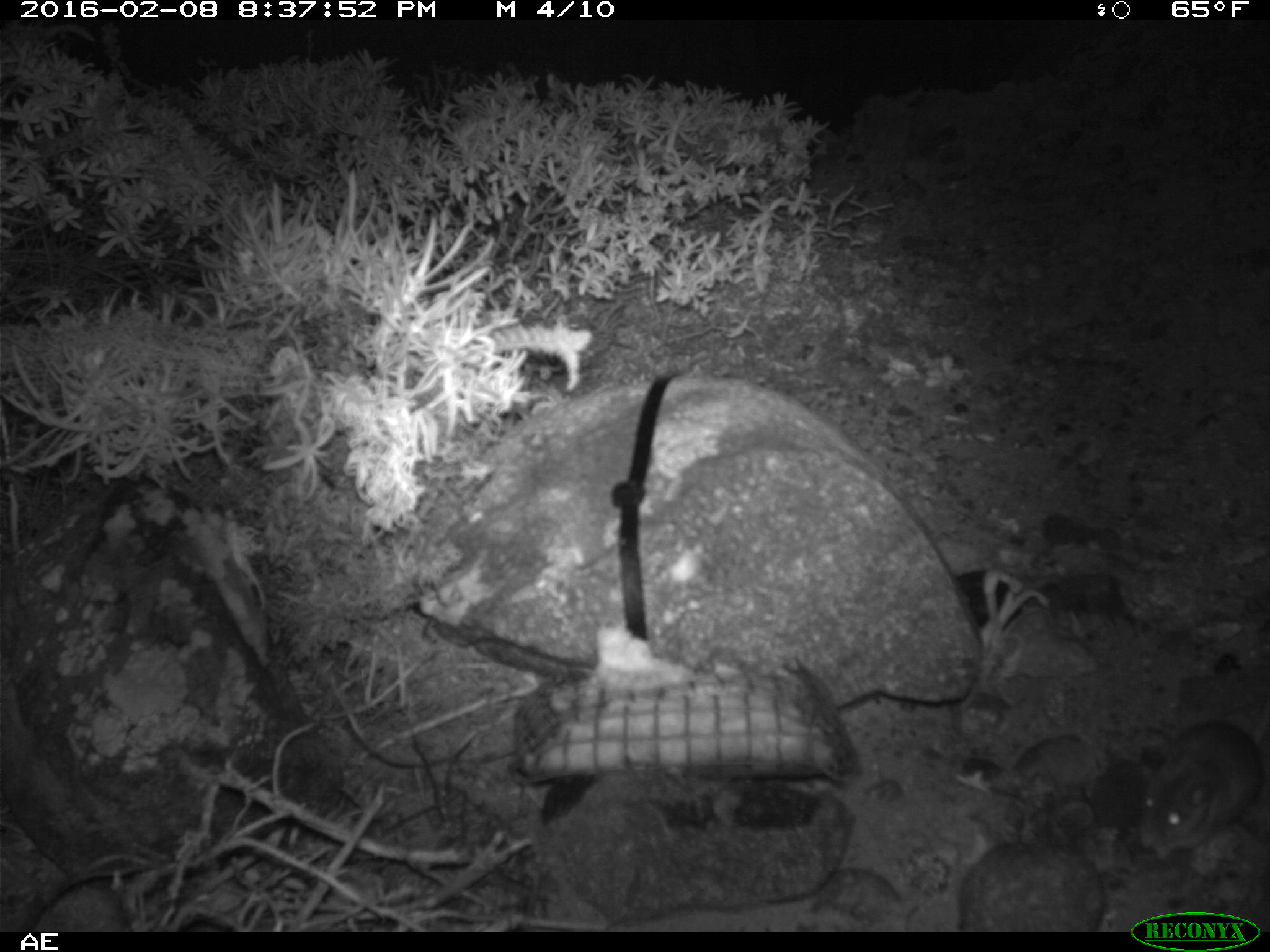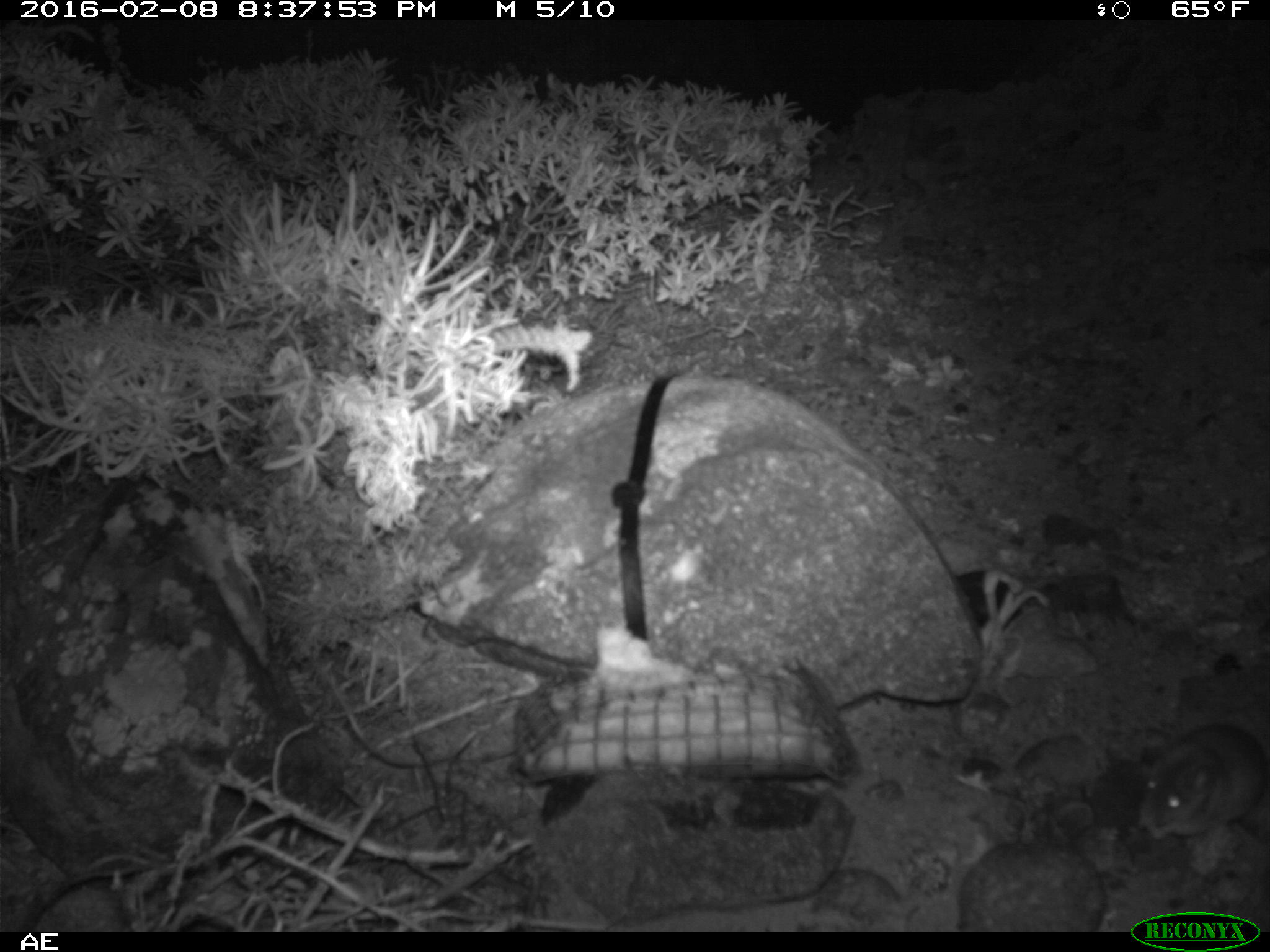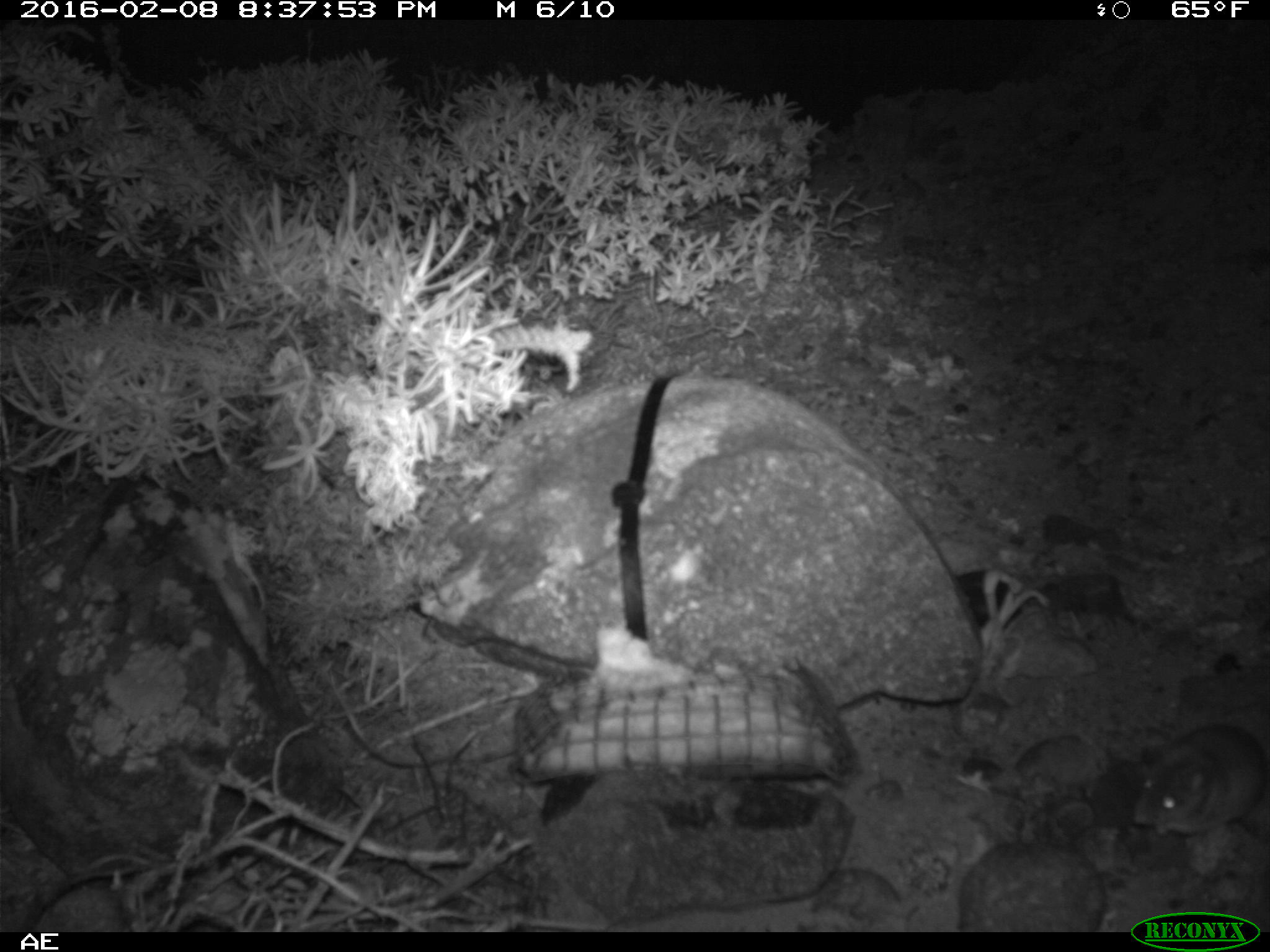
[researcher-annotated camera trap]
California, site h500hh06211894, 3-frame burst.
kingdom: Animalia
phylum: Chordata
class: Mammalia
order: Rodentia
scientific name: Rodentia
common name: rodent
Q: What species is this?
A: Rodent (Rodentia).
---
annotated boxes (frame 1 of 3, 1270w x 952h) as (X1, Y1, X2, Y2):
rodent: (1130, 724, 1269, 862)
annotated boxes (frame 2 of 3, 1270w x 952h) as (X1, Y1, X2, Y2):
rodent: (1138, 722, 1269, 839)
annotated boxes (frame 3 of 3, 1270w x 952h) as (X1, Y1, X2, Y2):
rodent: (1129, 721, 1269, 839)